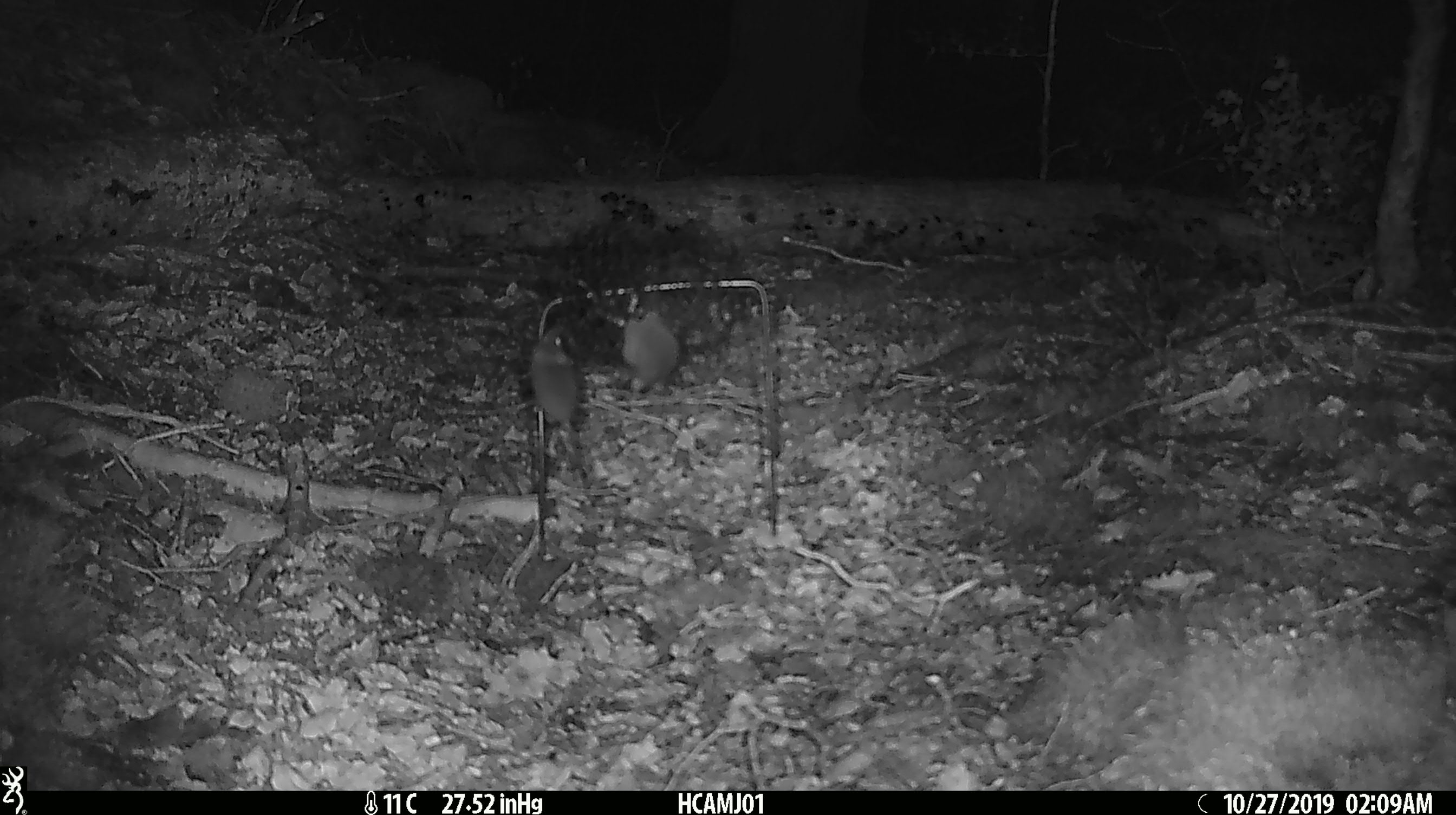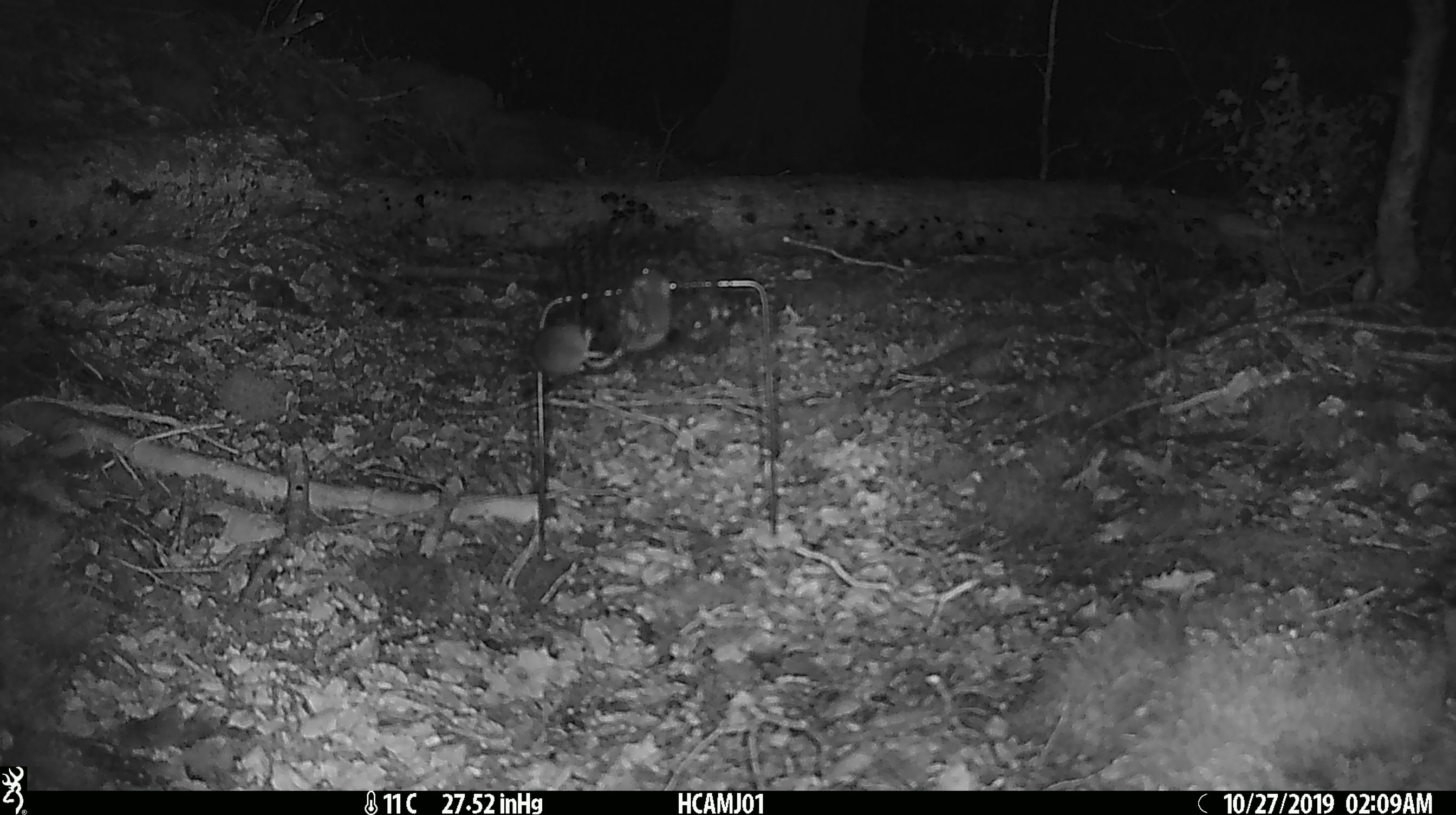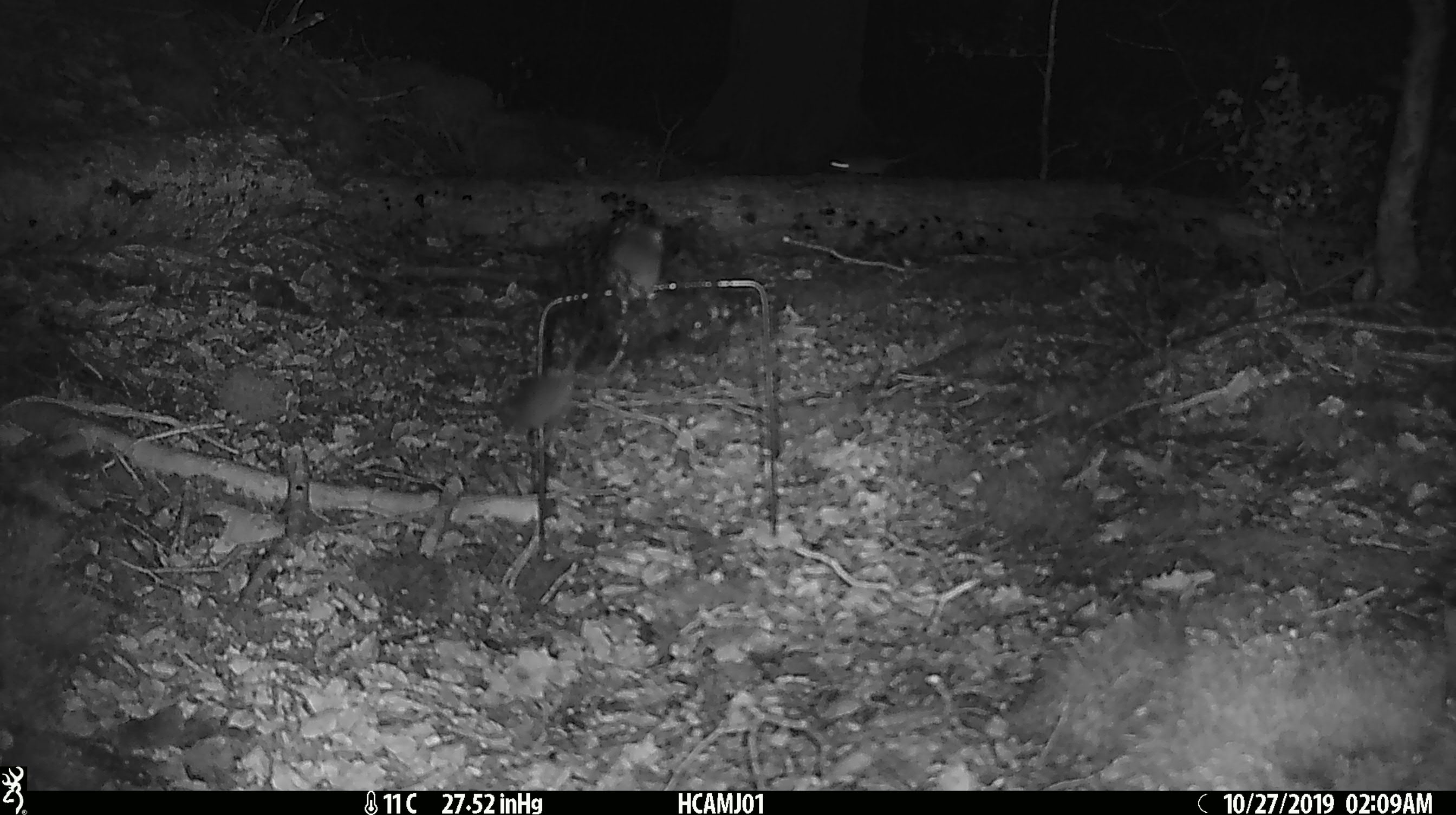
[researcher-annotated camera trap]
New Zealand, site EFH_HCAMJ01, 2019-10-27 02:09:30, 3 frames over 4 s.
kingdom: Animalia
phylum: Chordata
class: Mammalia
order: Rodentia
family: Muridae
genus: Mus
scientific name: Mus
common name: mouse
Mouse (Mus).